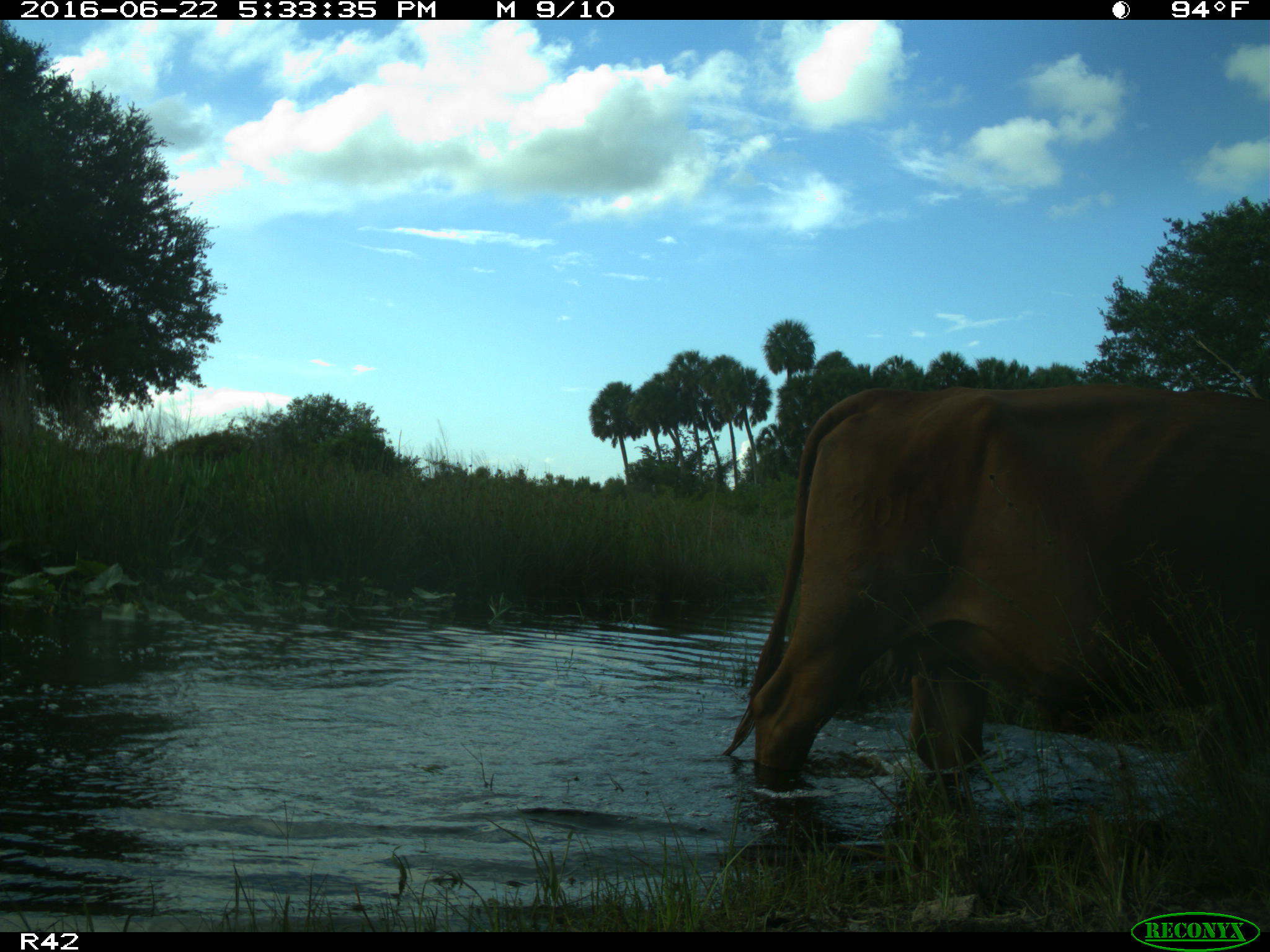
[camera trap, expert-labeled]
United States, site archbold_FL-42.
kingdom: Animalia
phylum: Chordata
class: Mammalia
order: Artiodactyla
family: Bovidae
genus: Bos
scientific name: Bos taurus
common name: domestic cow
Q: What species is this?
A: Bos taurus (domestic cow).